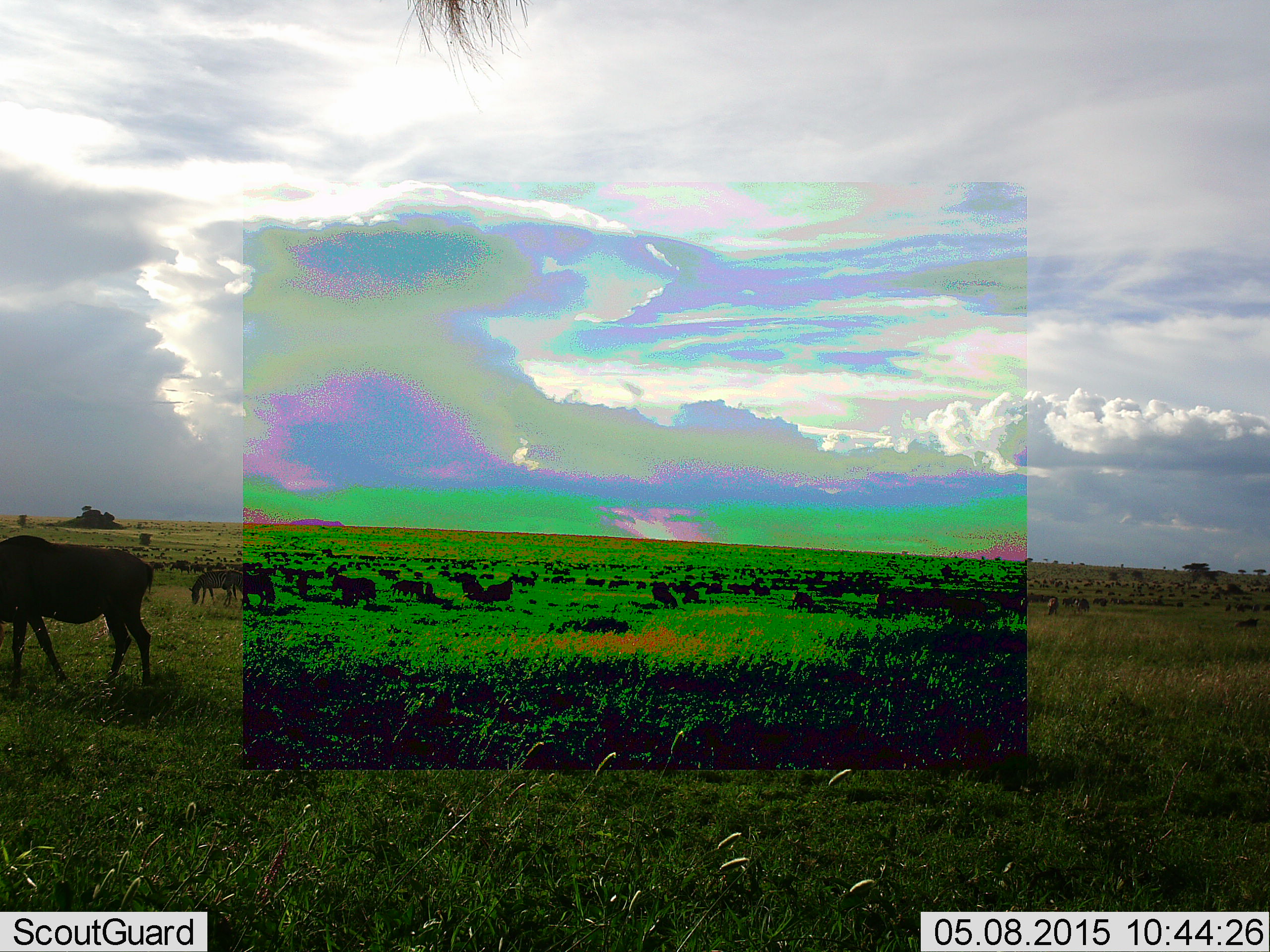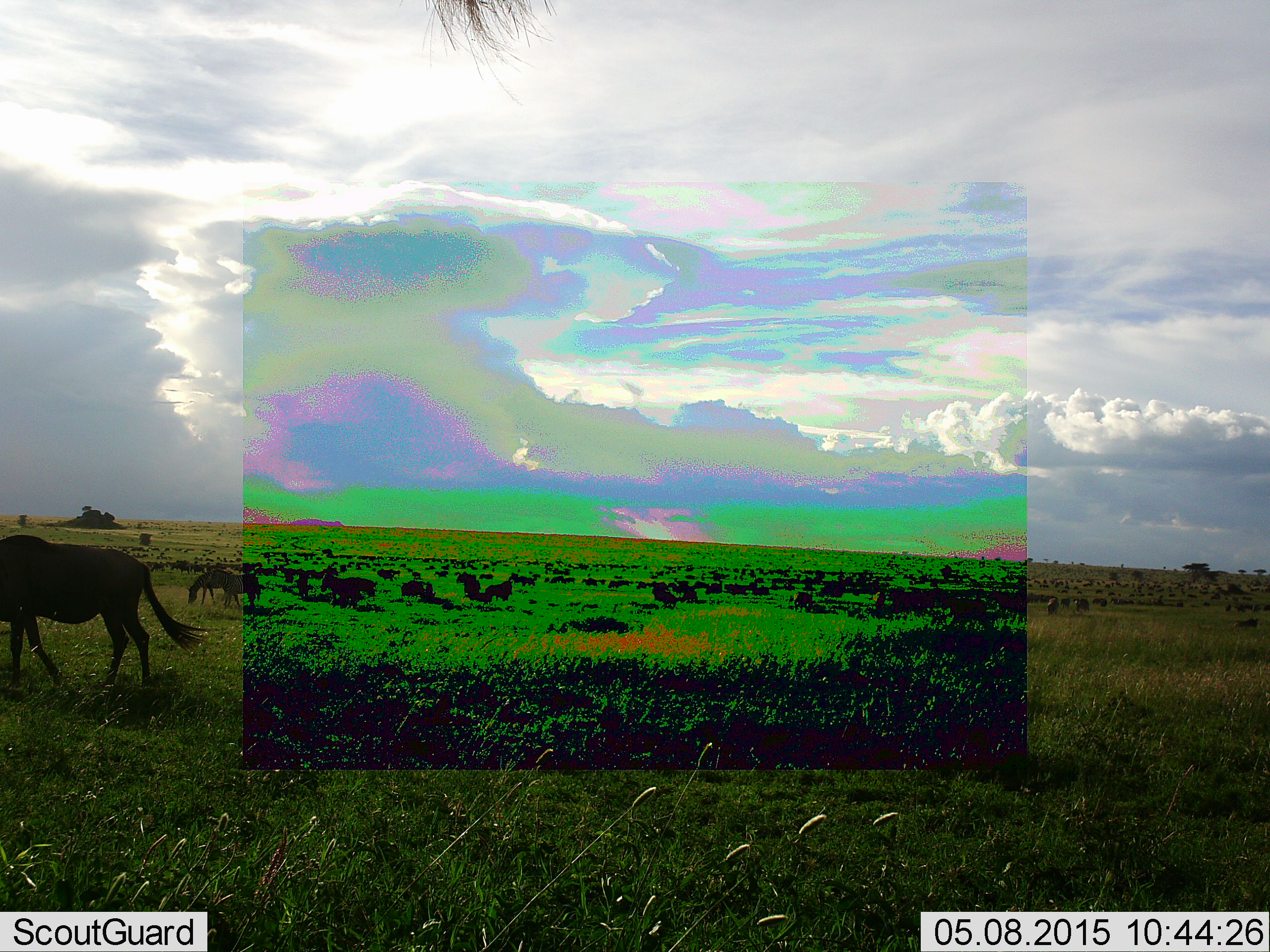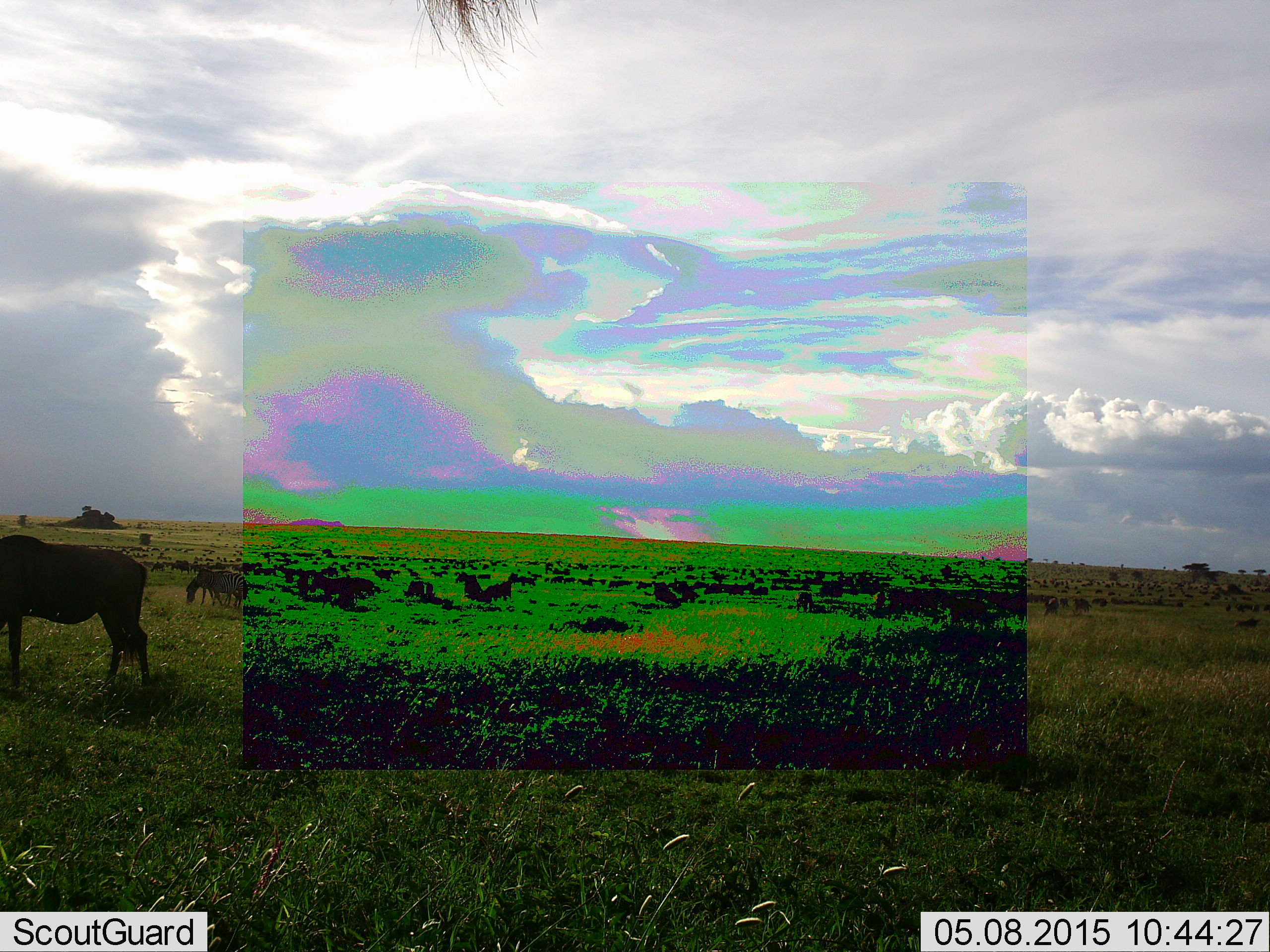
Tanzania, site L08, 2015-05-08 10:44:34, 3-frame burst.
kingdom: Animalia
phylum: Chordata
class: Mammalia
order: Artiodactyla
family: Bovidae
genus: Connochaetes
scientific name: Connochaetes taurinus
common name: blue wildebeest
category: wildebeest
Wildebeest (blue wildebeest) (Connochaetes taurinus), count 11-50. Behavior (volunteer vote fractions): standing 33%, resting 0%, moving 83%, interacting 0%. Young present (vote fraction): 0%. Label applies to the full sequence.